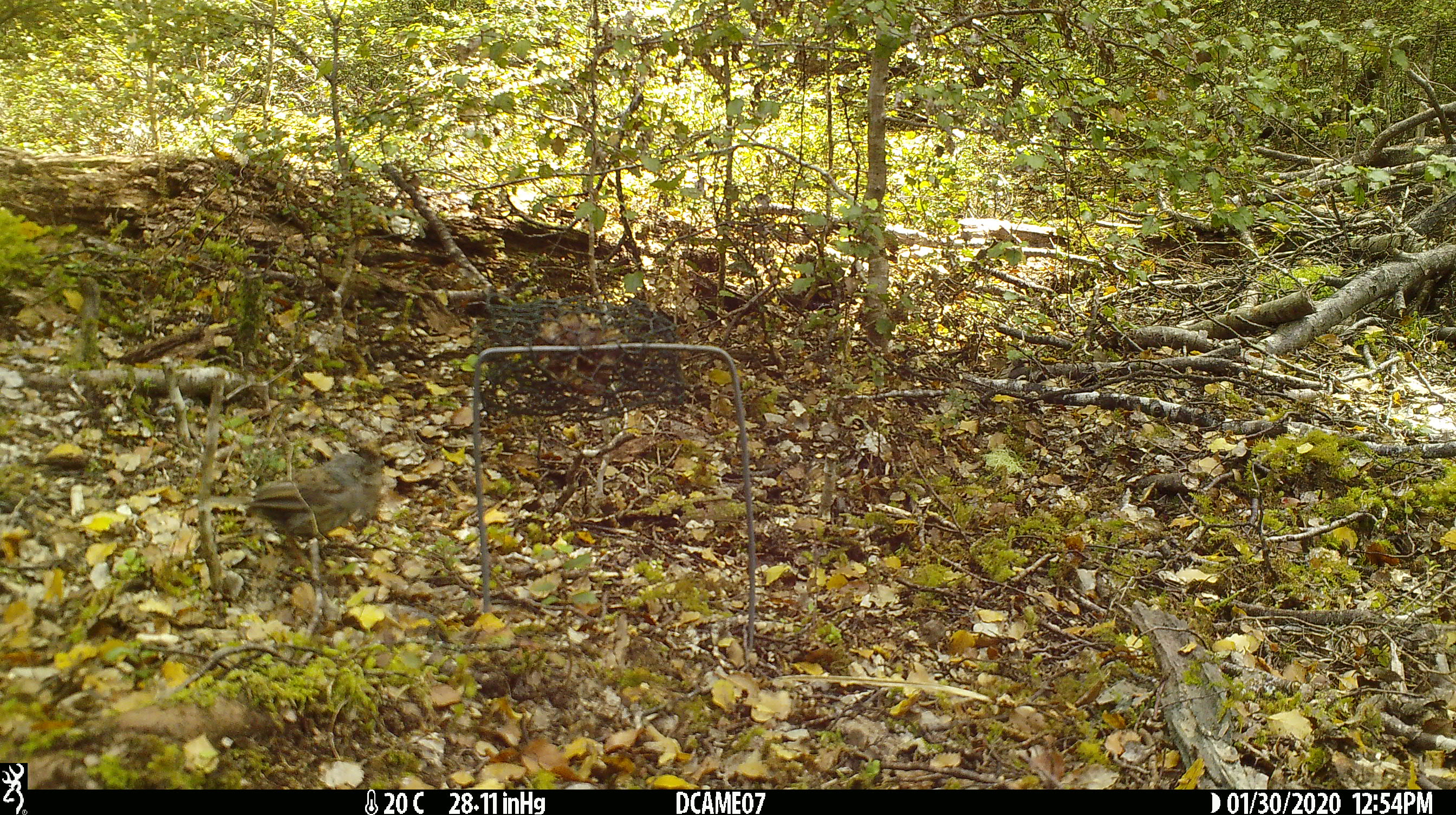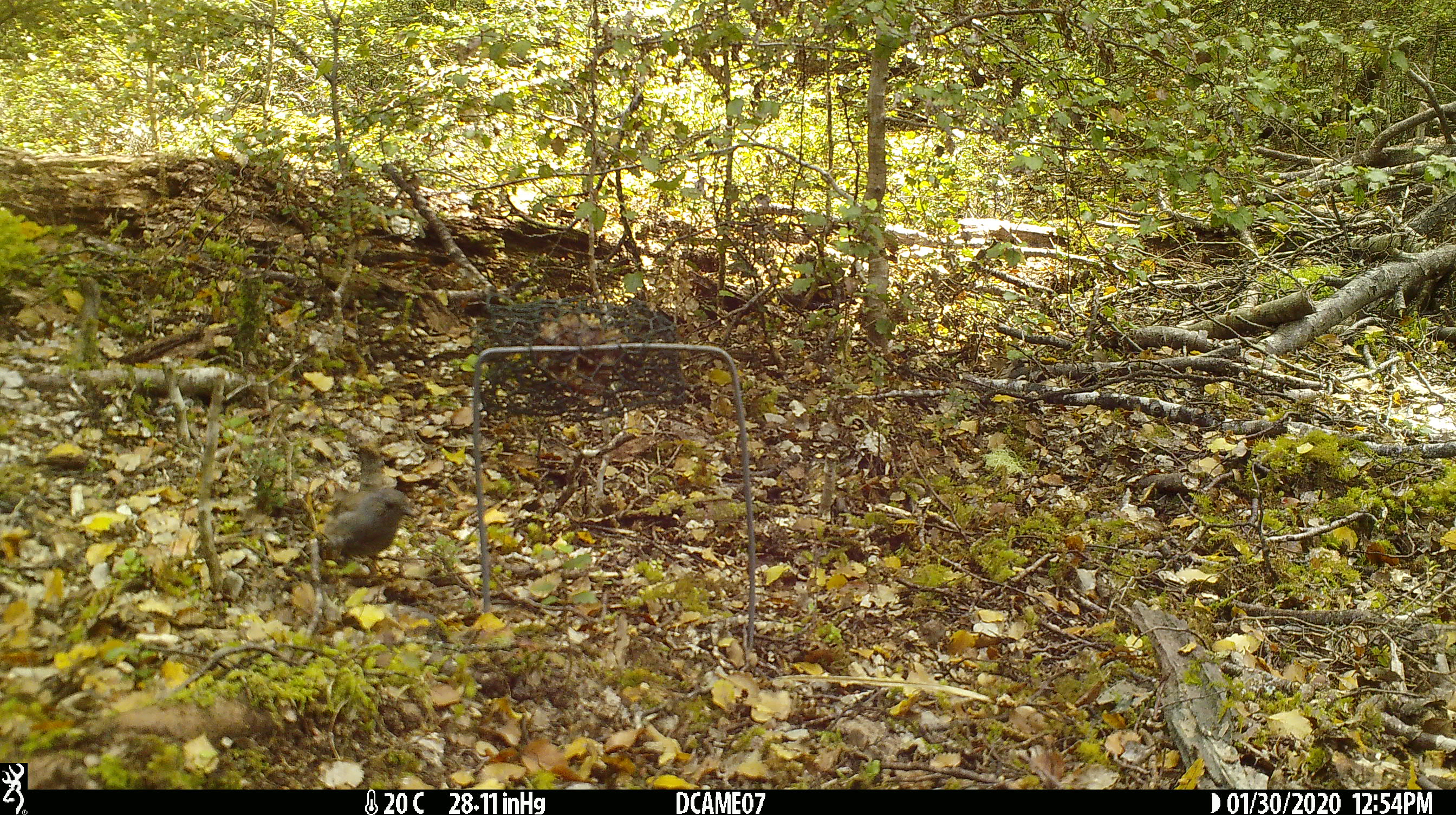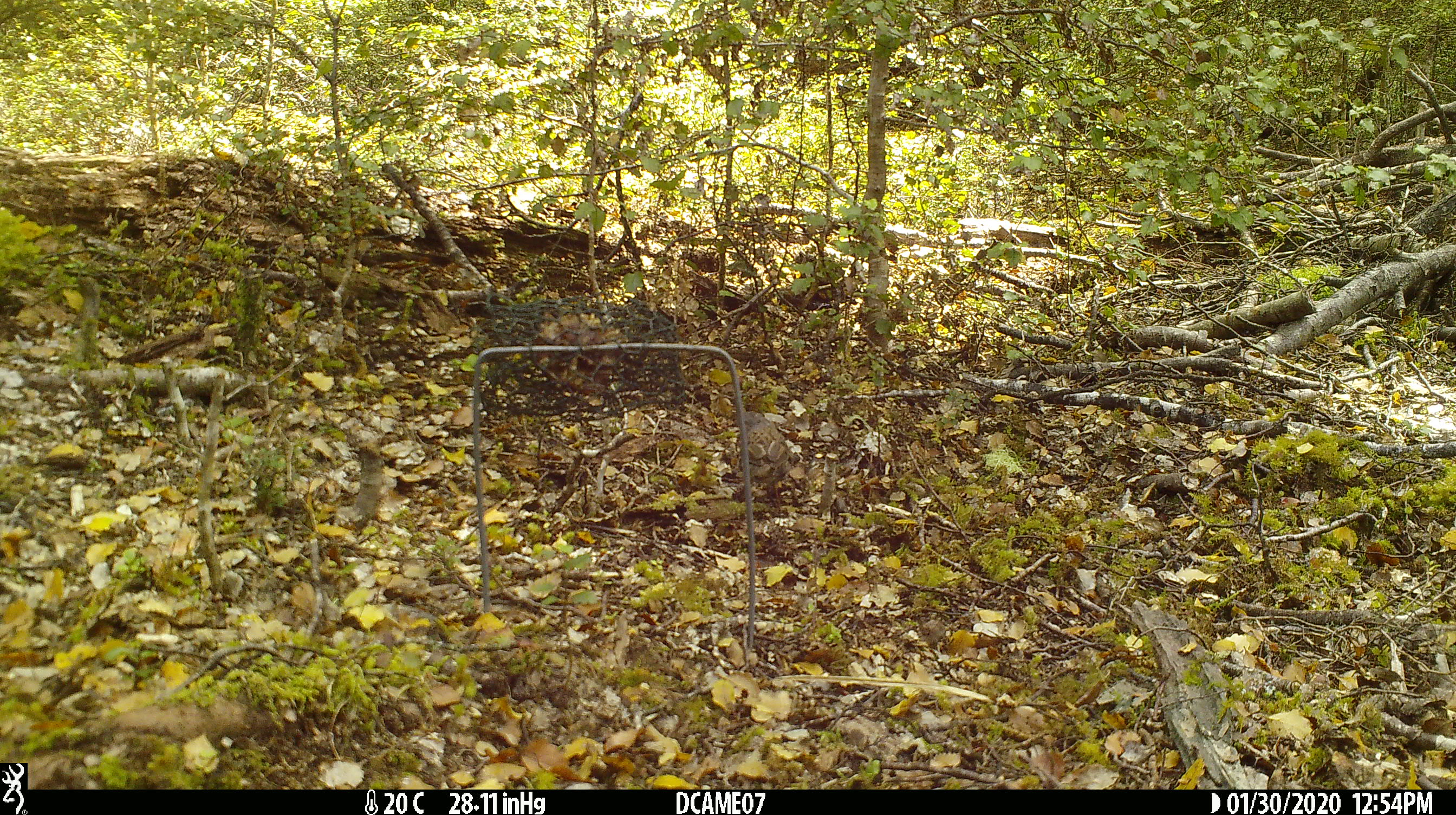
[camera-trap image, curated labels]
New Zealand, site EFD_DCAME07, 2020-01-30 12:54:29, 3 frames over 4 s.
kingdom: Animalia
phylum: Chordata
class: Aves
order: Passeriformes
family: Prunellidae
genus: Prunella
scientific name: Prunella modularis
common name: dunnock